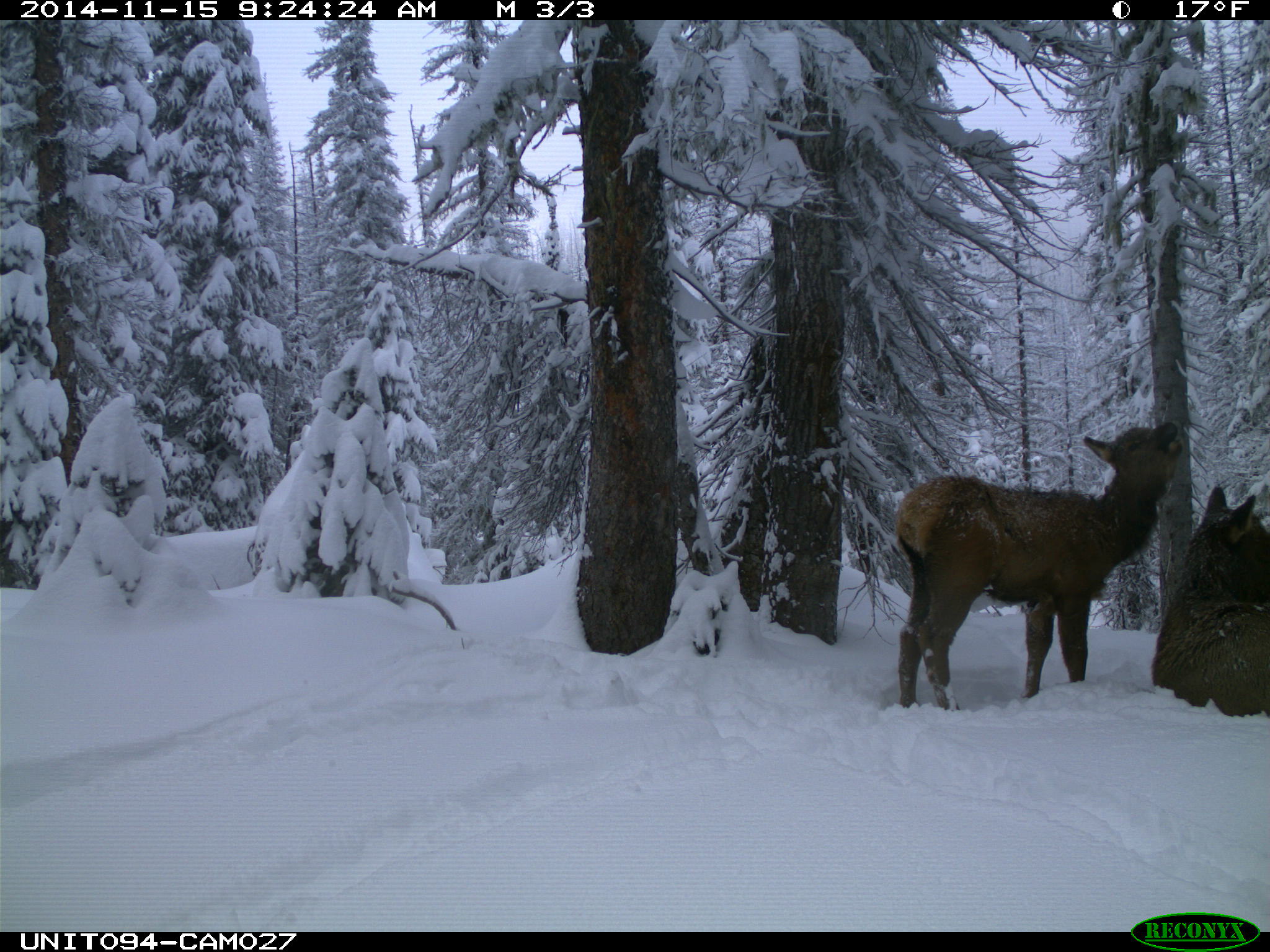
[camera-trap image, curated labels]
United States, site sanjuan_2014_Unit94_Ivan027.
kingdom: Animalia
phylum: Chordata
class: Mammalia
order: Artiodactyla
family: Cervidae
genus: Cervus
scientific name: Cervus elaphus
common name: red deer